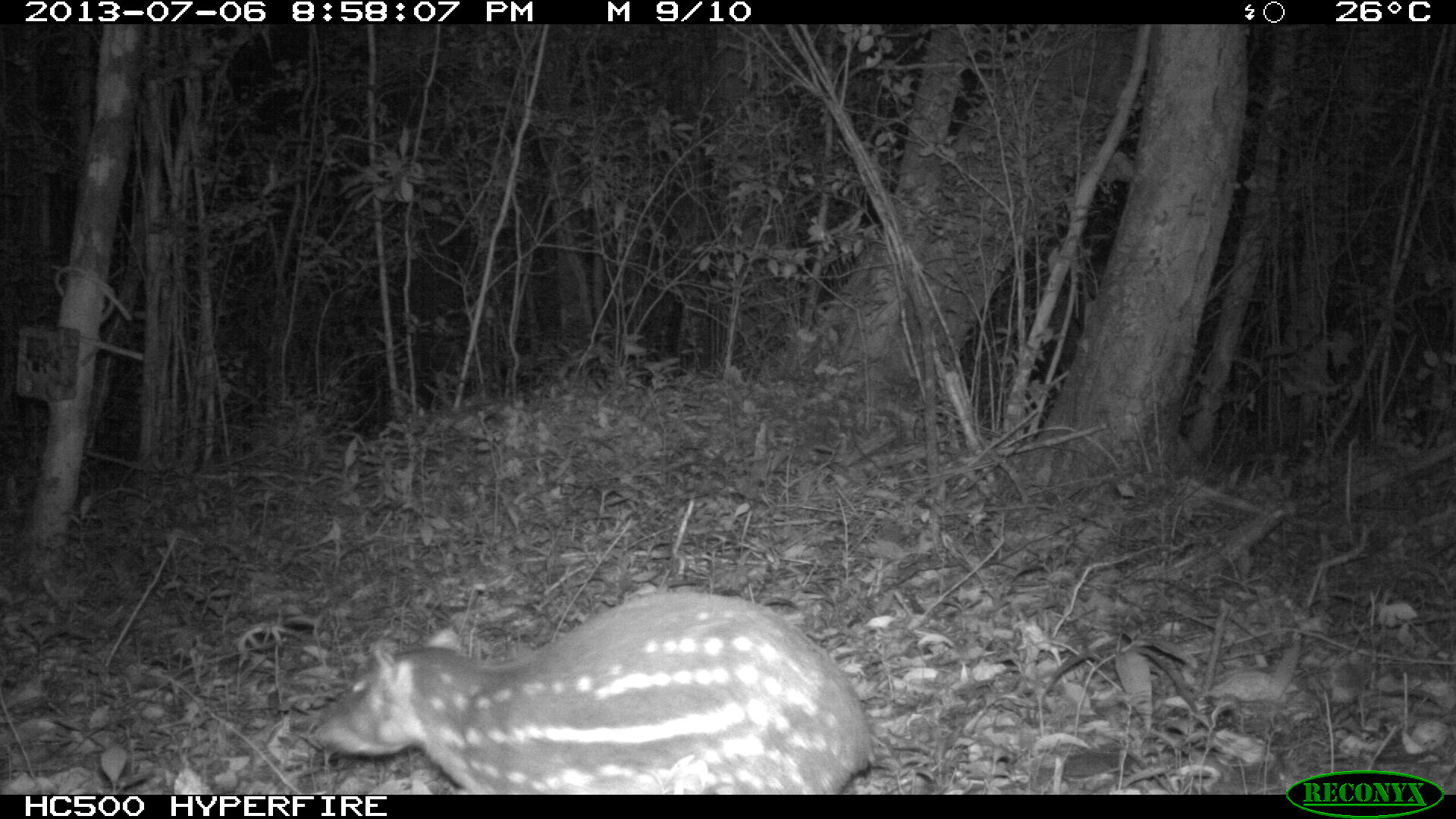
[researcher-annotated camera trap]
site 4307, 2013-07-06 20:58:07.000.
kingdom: Animalia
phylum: Chordata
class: Mammalia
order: Rodentia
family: Cuniculidae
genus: Cuniculus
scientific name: Cuniculus paca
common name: lowland paca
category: agouti paca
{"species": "agouti paca (lowland paca) (Cuniculus paca)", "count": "1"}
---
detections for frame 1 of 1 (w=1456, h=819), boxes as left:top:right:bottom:
agouti paca: 310:592:875:795